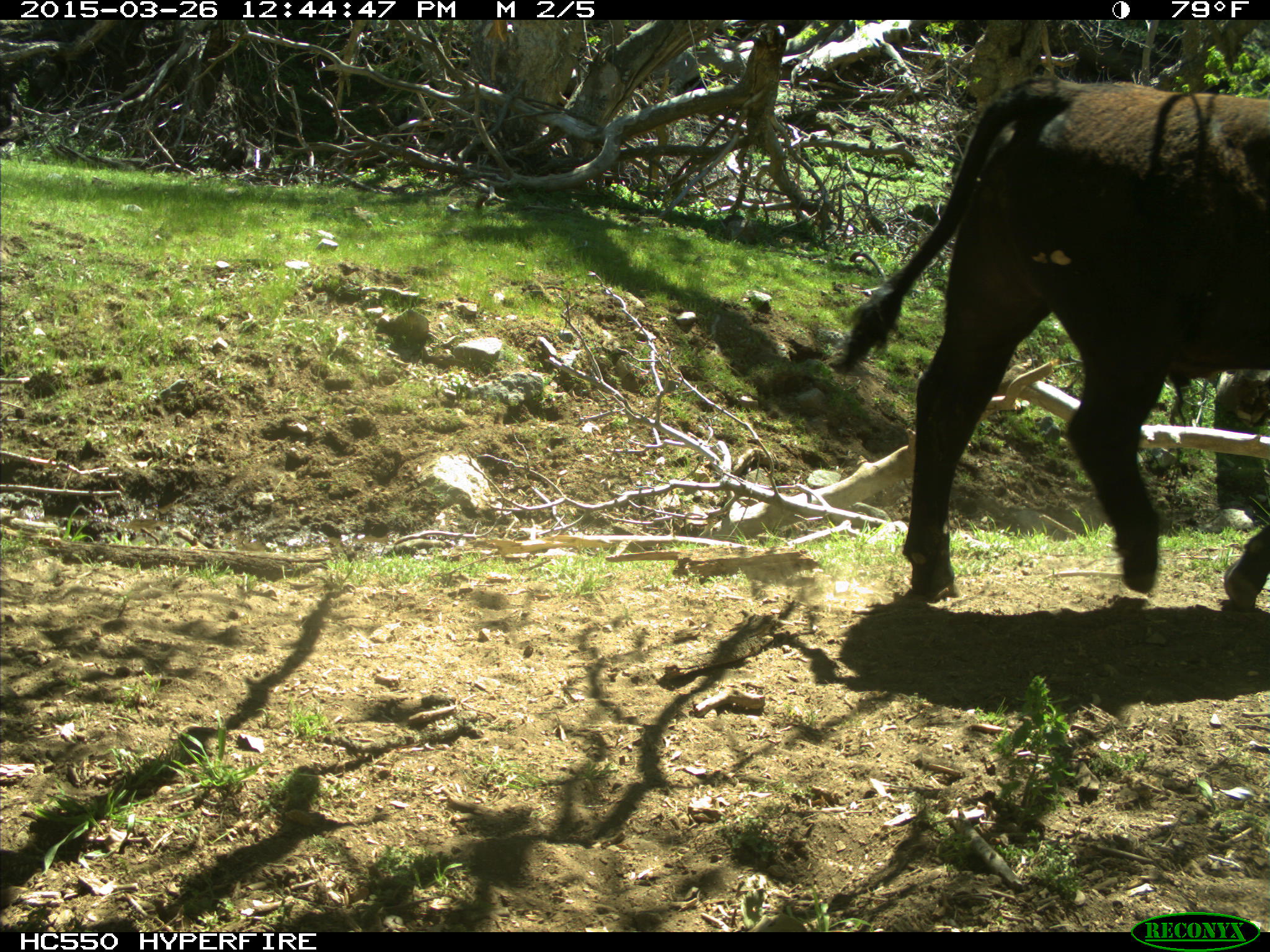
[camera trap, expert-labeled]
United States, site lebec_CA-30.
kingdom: Animalia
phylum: Chordata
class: Mammalia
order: Artiodactyla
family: Bovidae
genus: Bos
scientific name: Bos taurus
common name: domestic cow